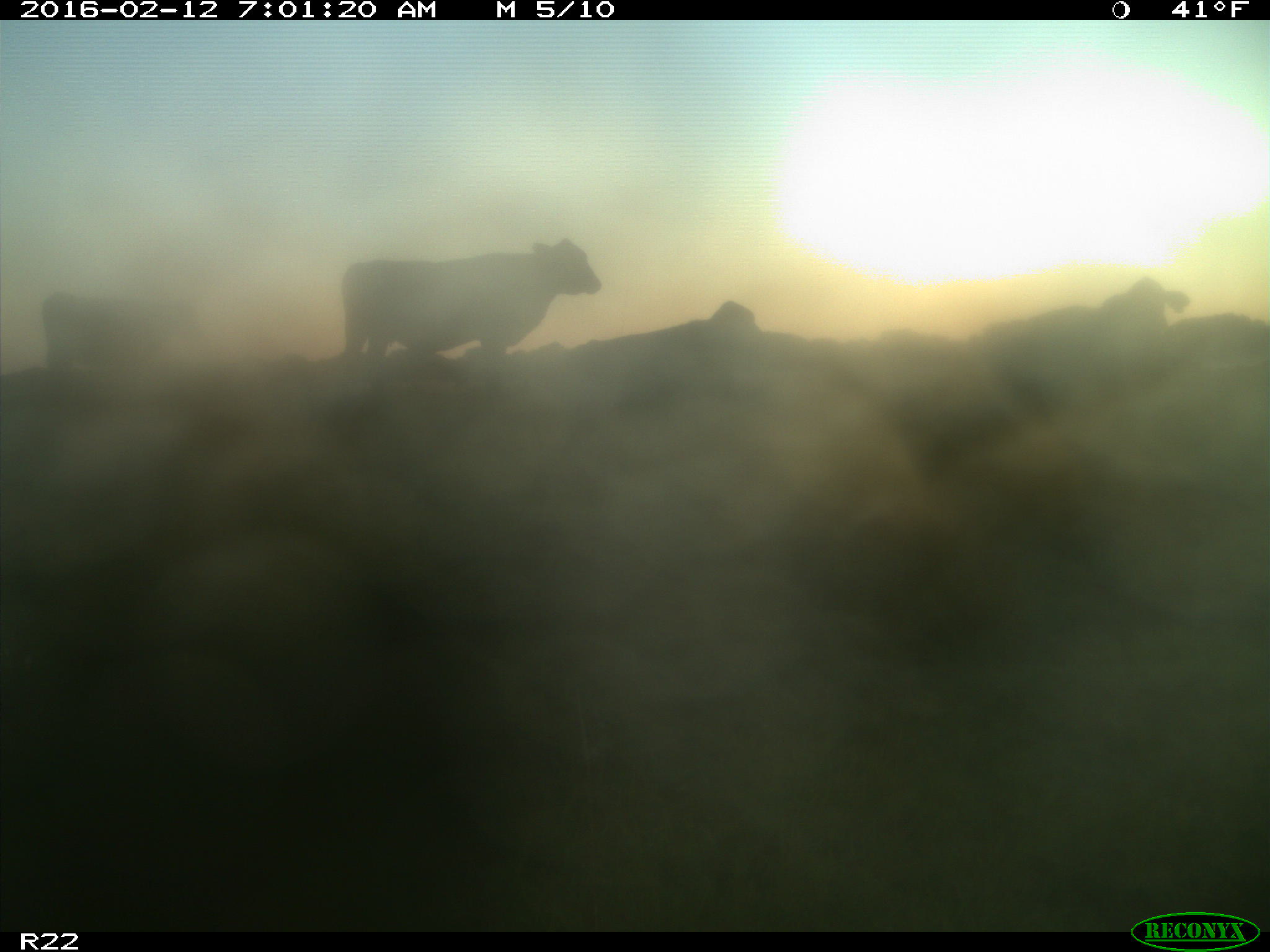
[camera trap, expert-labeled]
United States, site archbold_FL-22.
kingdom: Animalia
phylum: Chordata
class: Mammalia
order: Artiodactyla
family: Bovidae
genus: Bos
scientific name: Bos taurus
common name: domestic cow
Bos taurus (domestic cow).